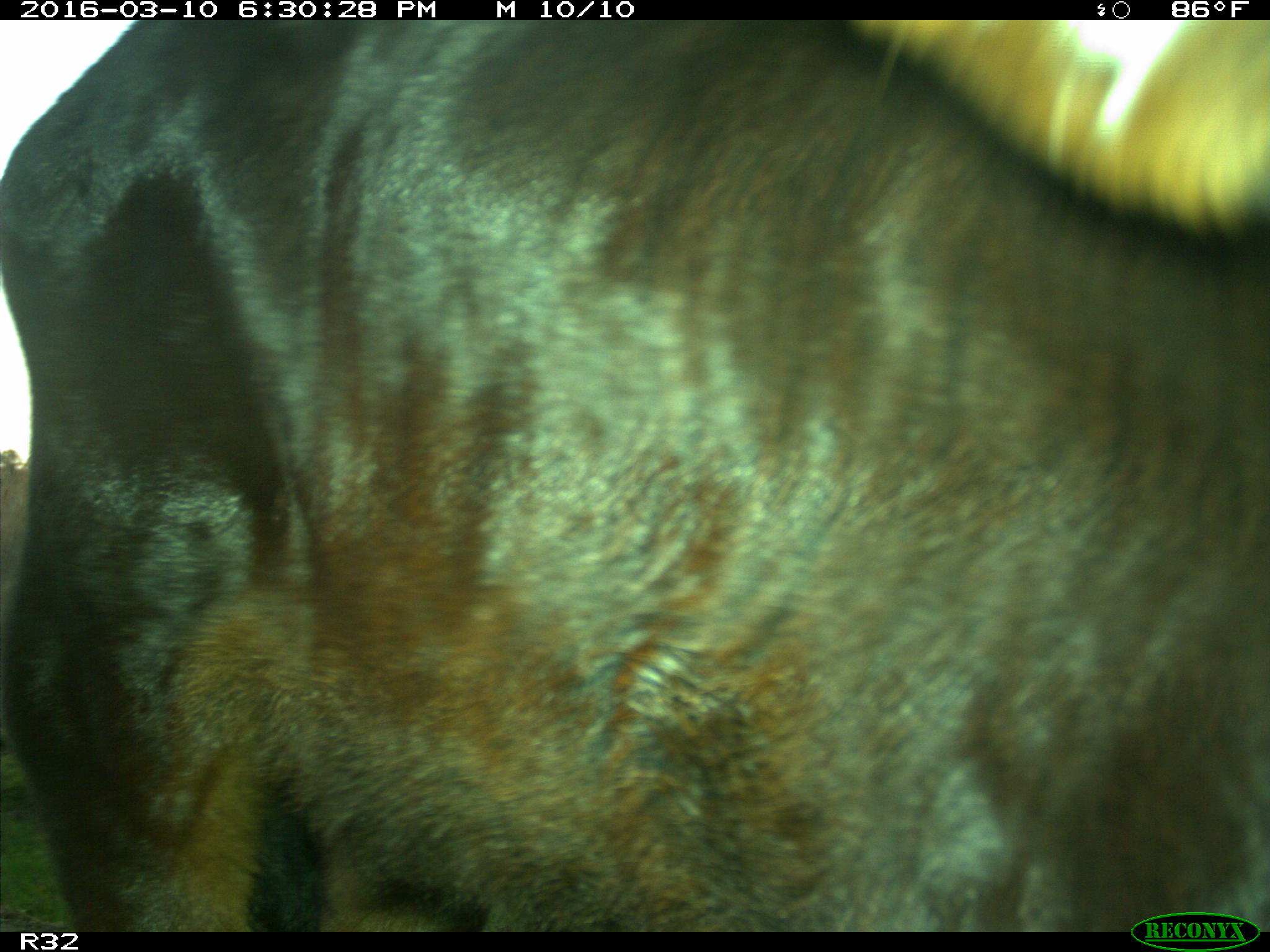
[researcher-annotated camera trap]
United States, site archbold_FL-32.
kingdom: Animalia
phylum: Chordata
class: Mammalia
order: Artiodactyla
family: Bovidae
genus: Bos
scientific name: Bos taurus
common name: domestic cow